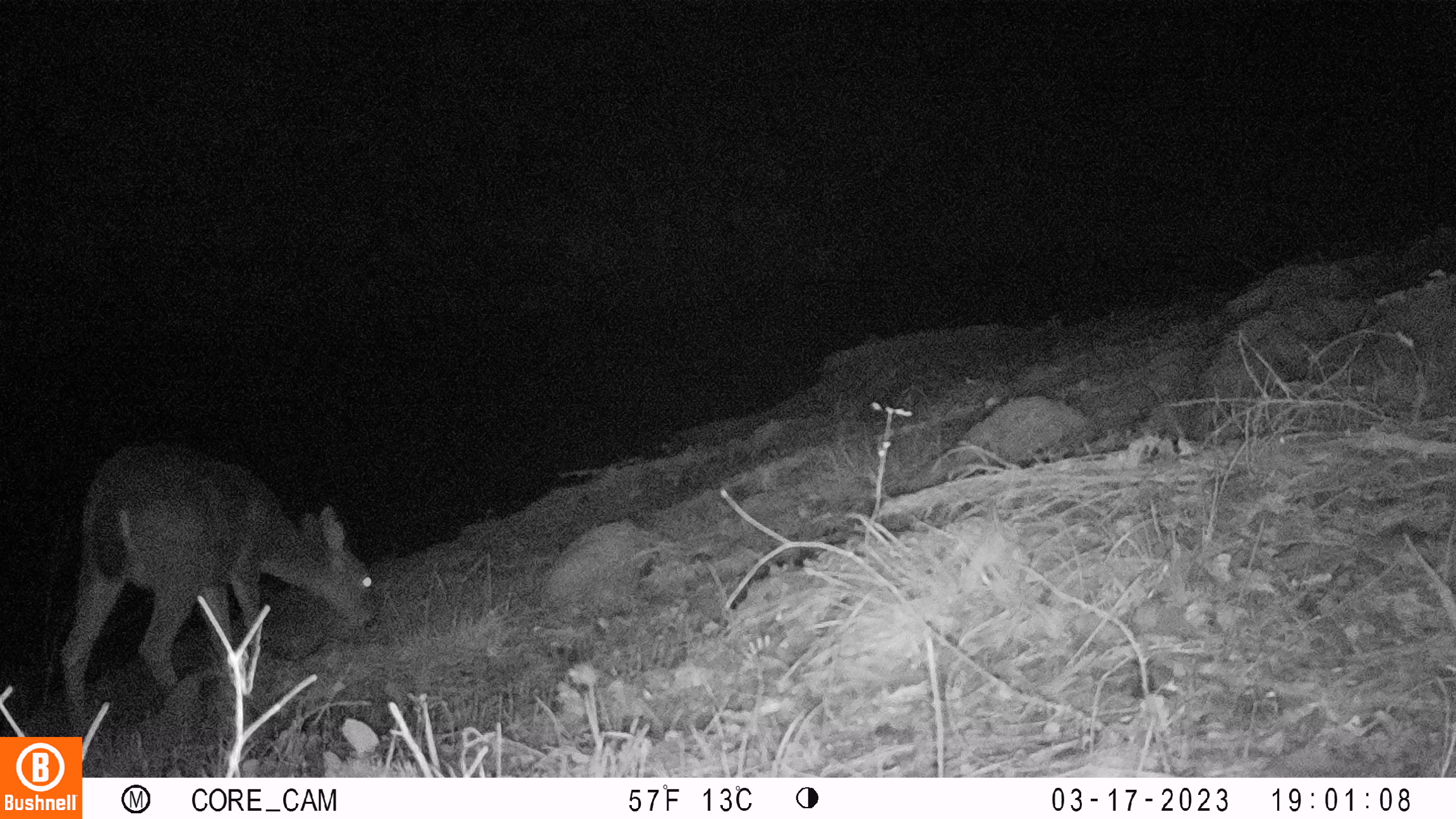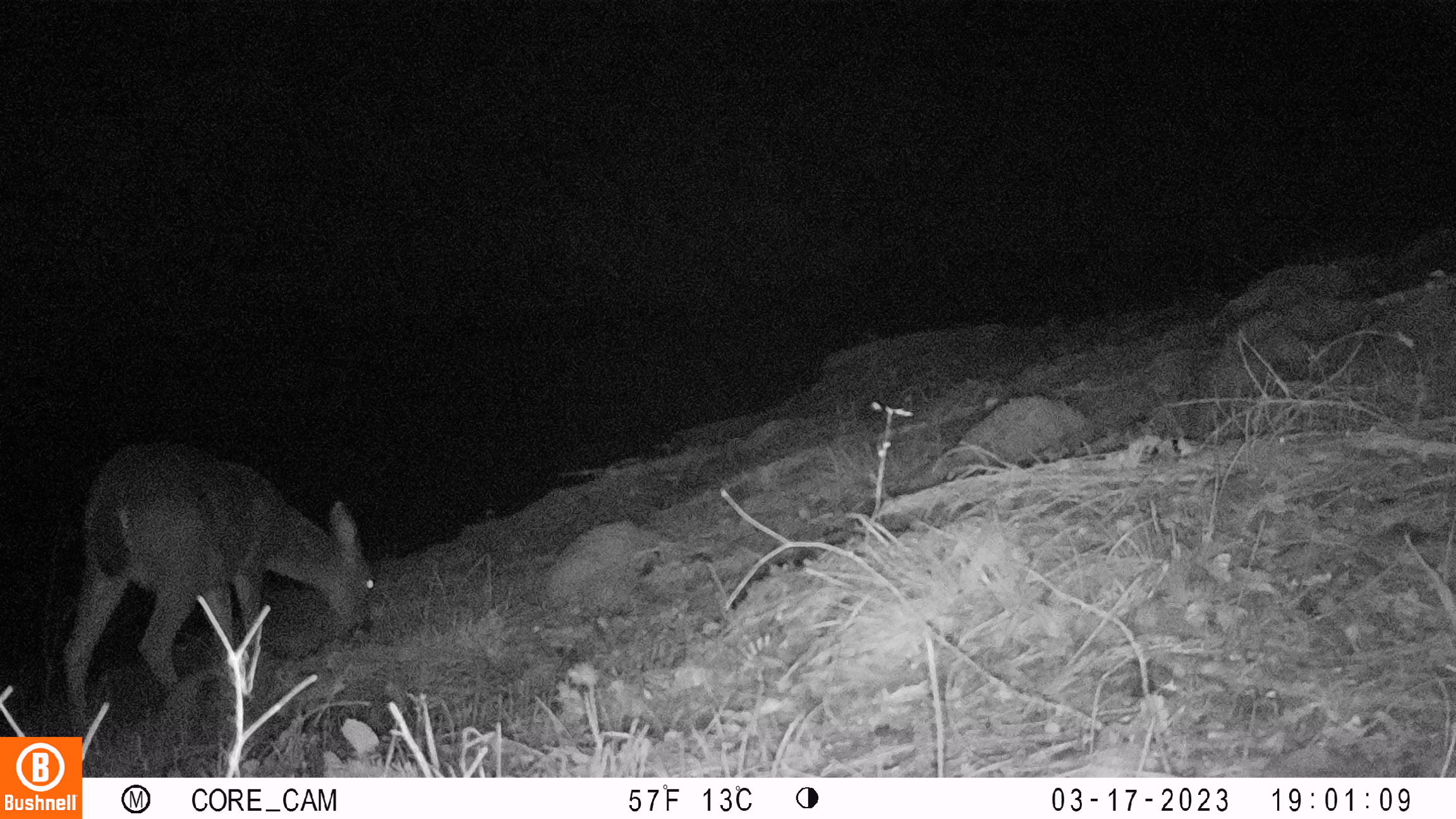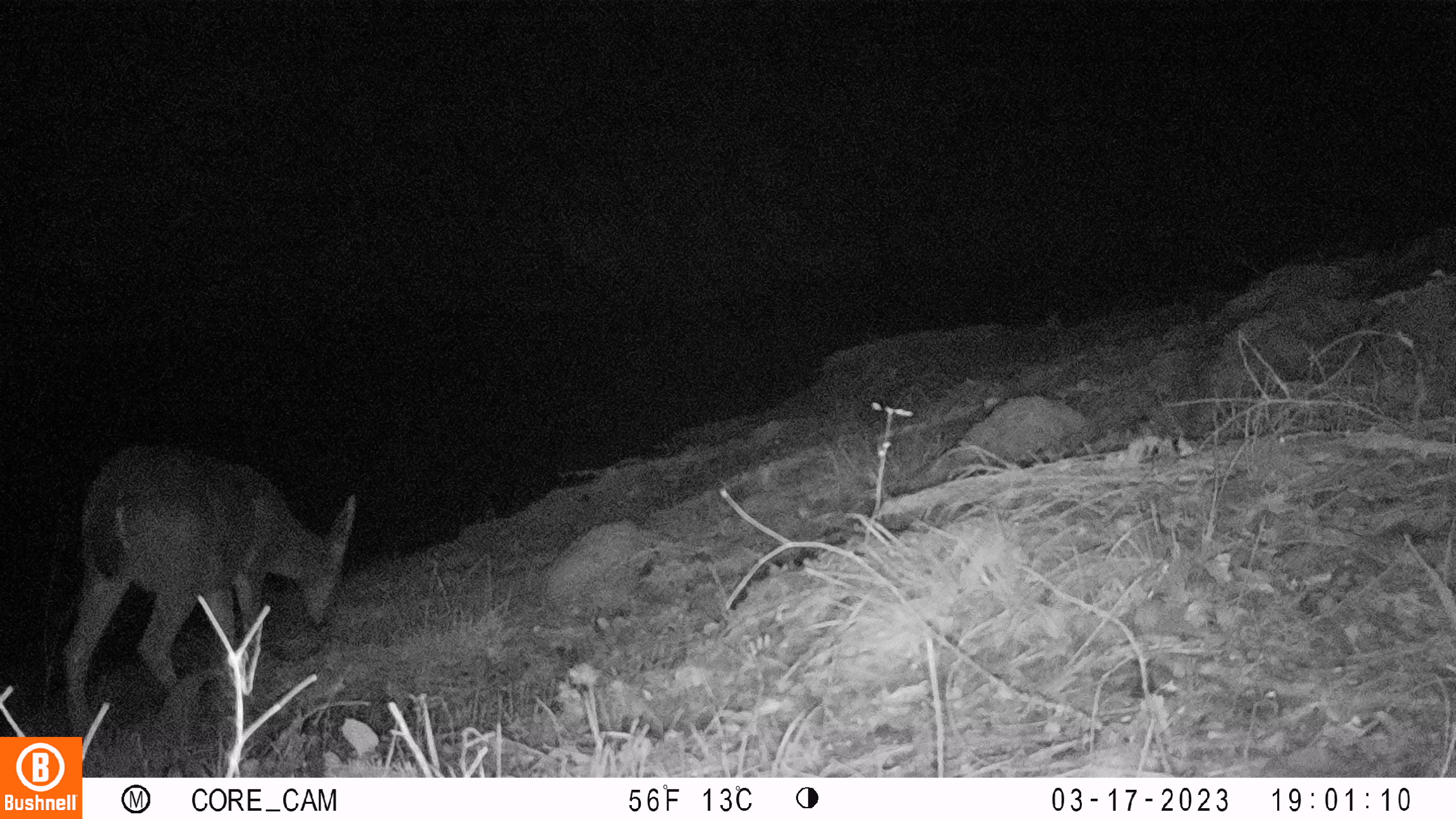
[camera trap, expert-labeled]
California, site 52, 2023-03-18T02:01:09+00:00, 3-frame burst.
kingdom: Animalia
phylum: Chordata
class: Mammalia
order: Artiodactyla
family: Cervidae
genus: Odocoileus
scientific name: Odocoileus hemionus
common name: mule deer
Mule deer (Odocoileus hemionus).